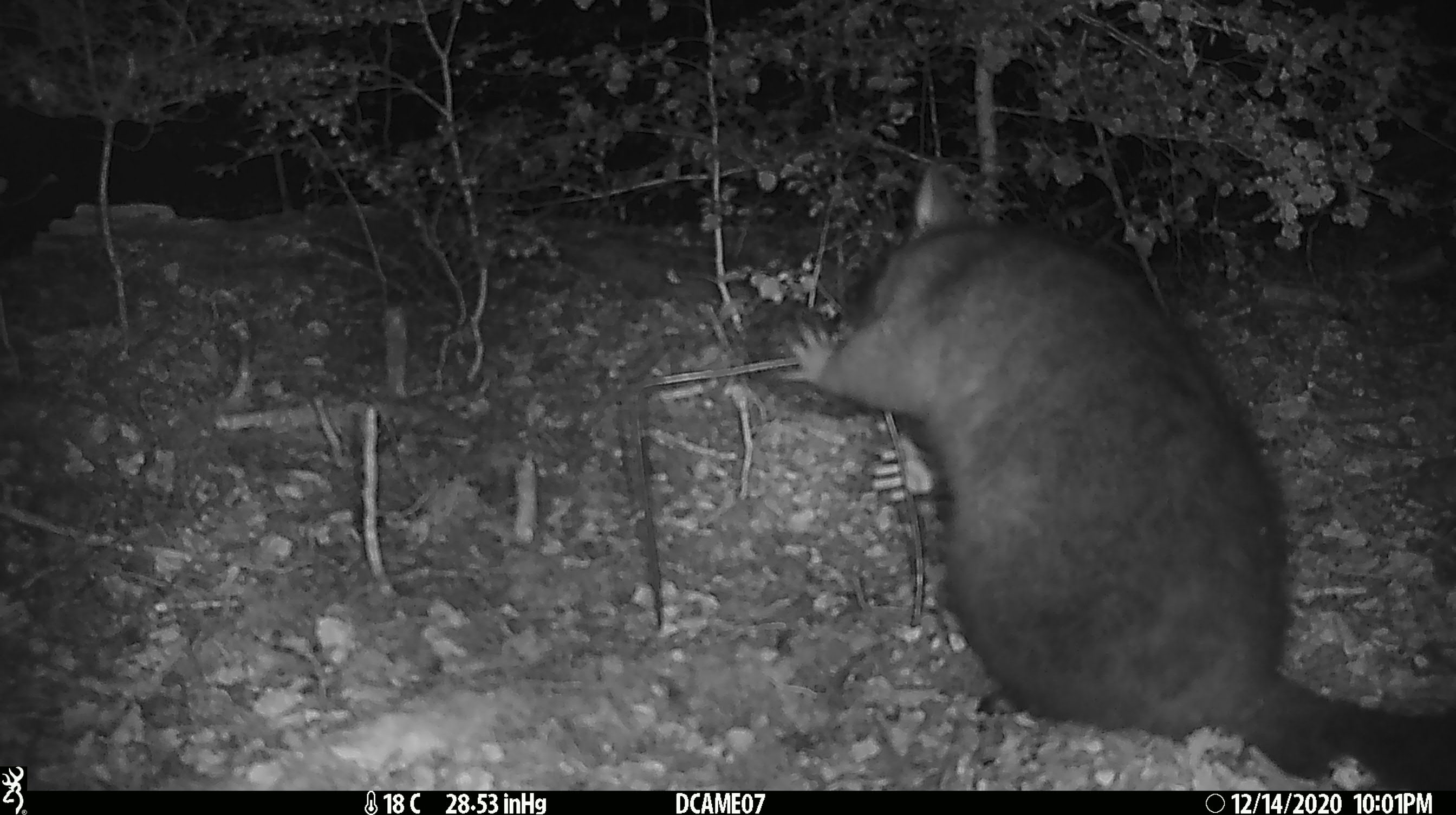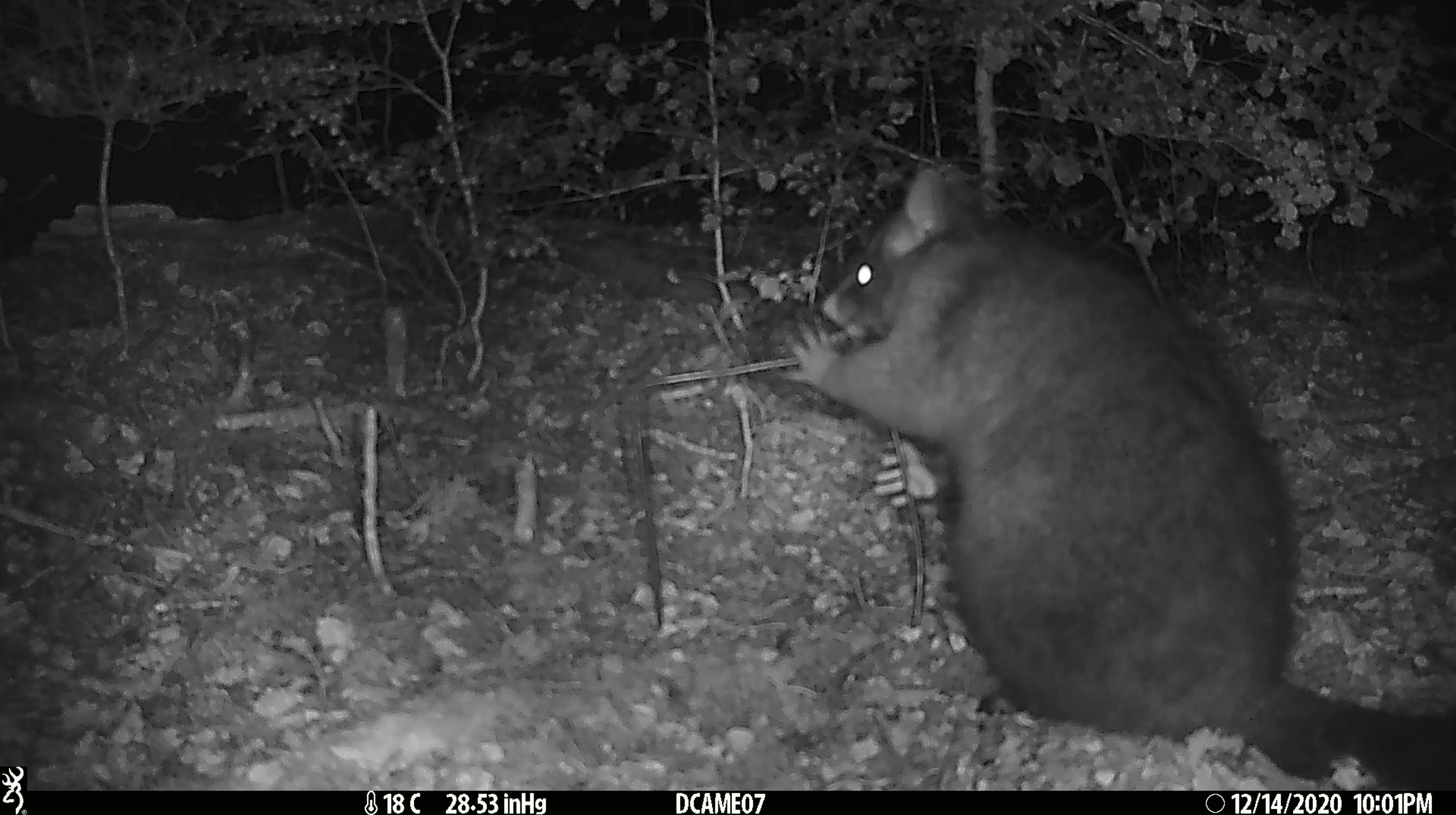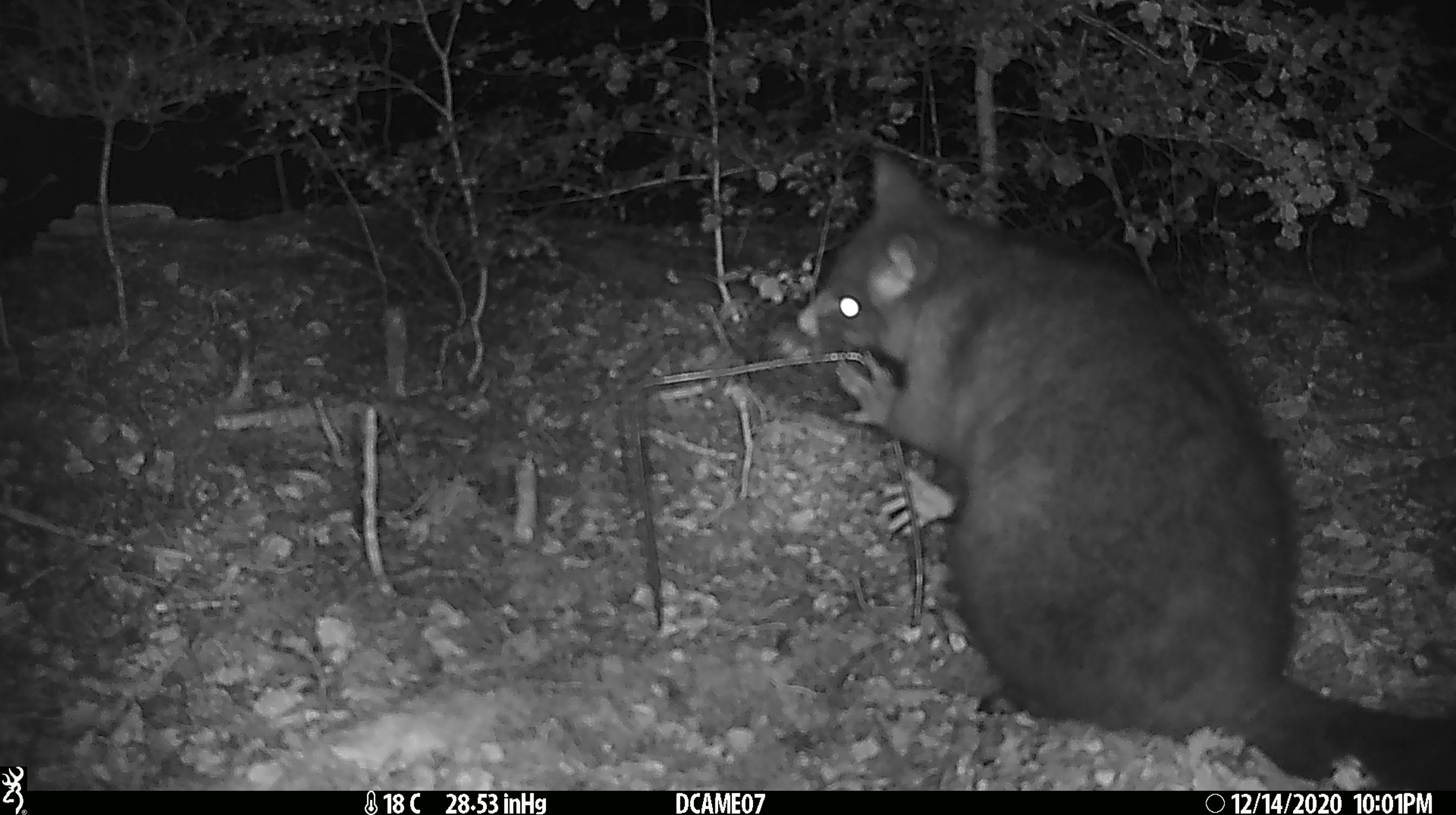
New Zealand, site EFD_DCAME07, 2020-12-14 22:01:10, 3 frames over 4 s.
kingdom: Animalia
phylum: Chordata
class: Mammalia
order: Diprotodontia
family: Phalangeridae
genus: Trichosurus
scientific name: Trichosurus vulpecula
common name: common brushtail possum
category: possum